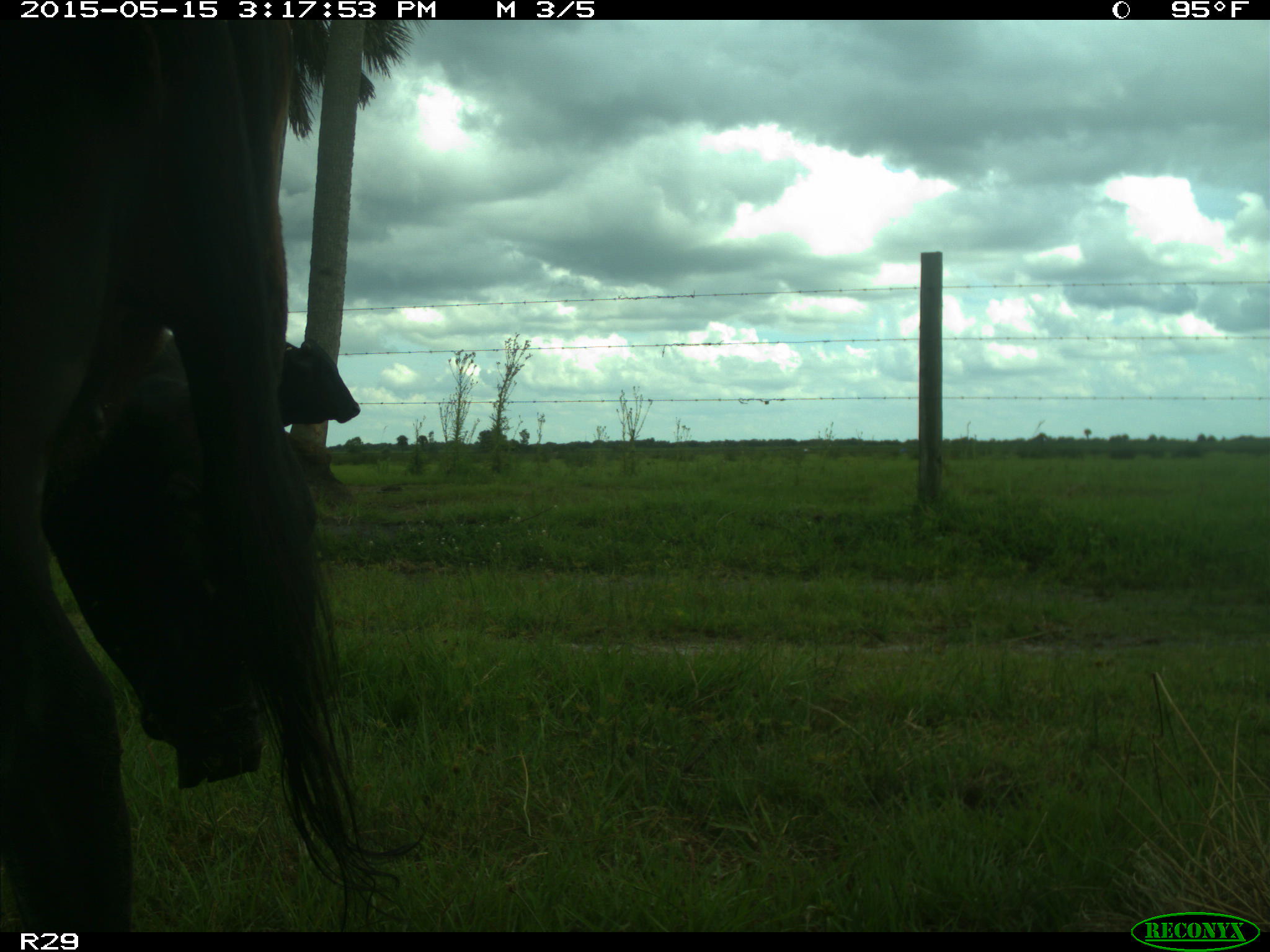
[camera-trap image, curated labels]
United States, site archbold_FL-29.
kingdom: Animalia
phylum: Chordata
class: Mammalia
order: Artiodactyla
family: Bovidae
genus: Bos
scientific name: Bos taurus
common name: domestic cow